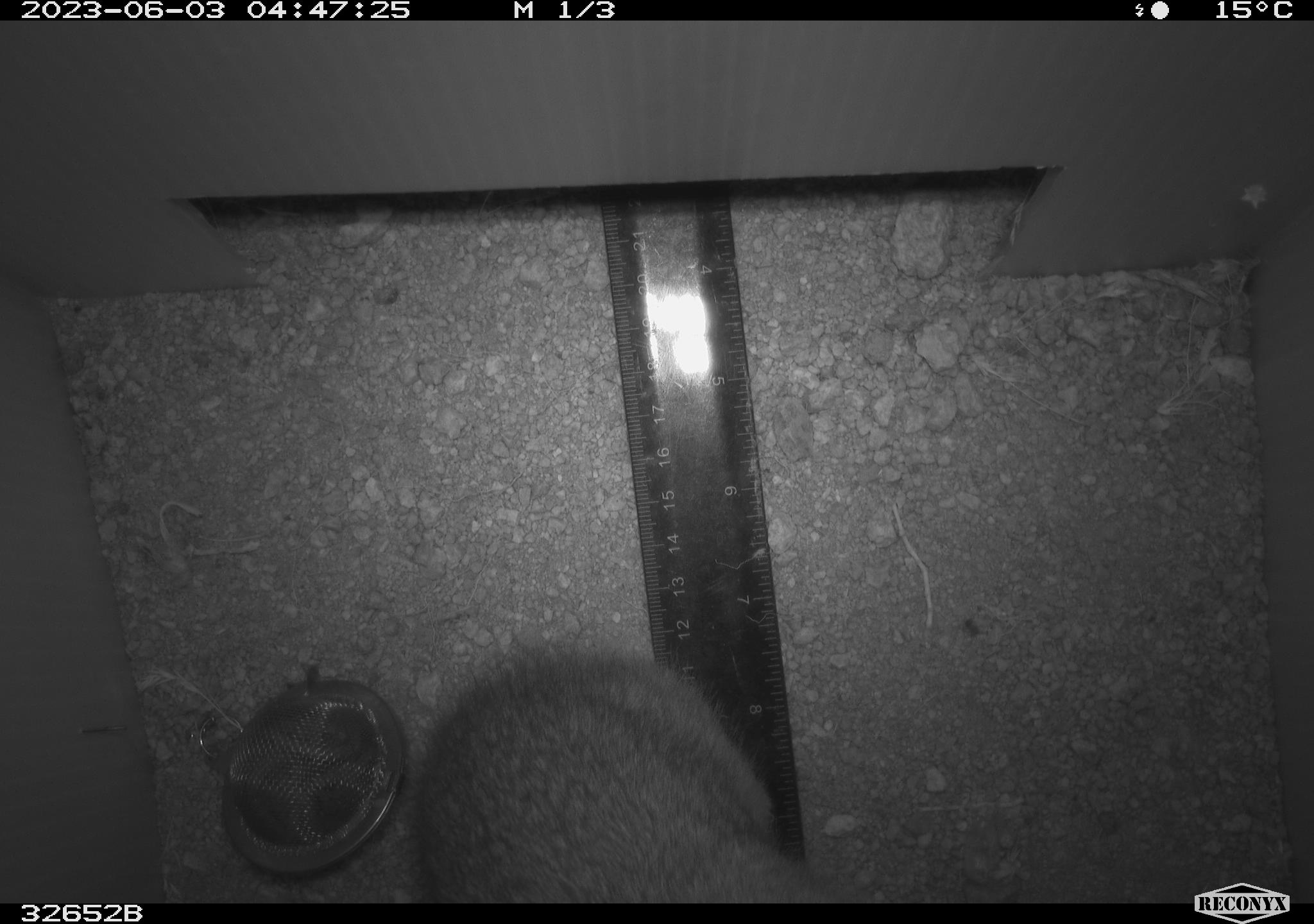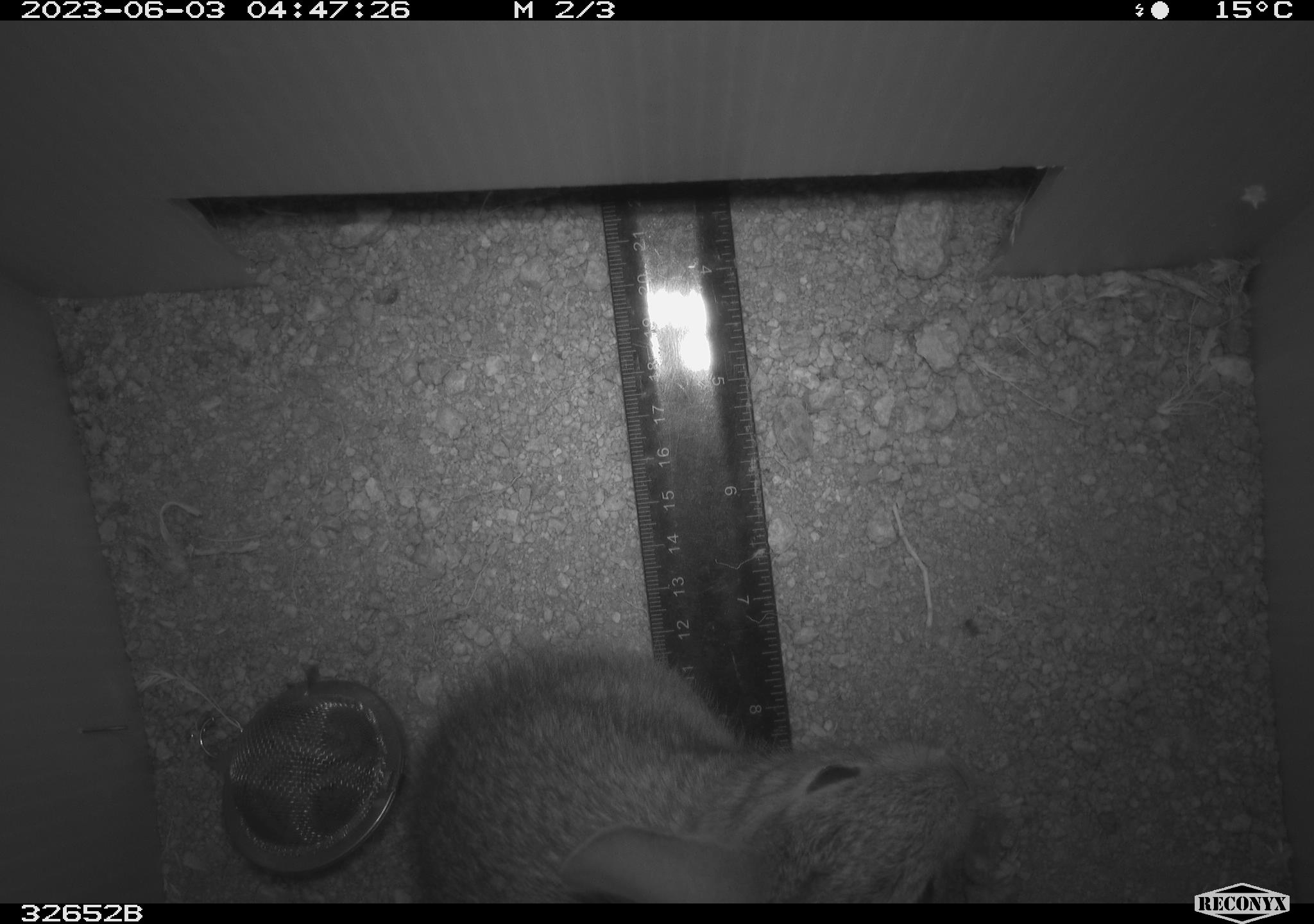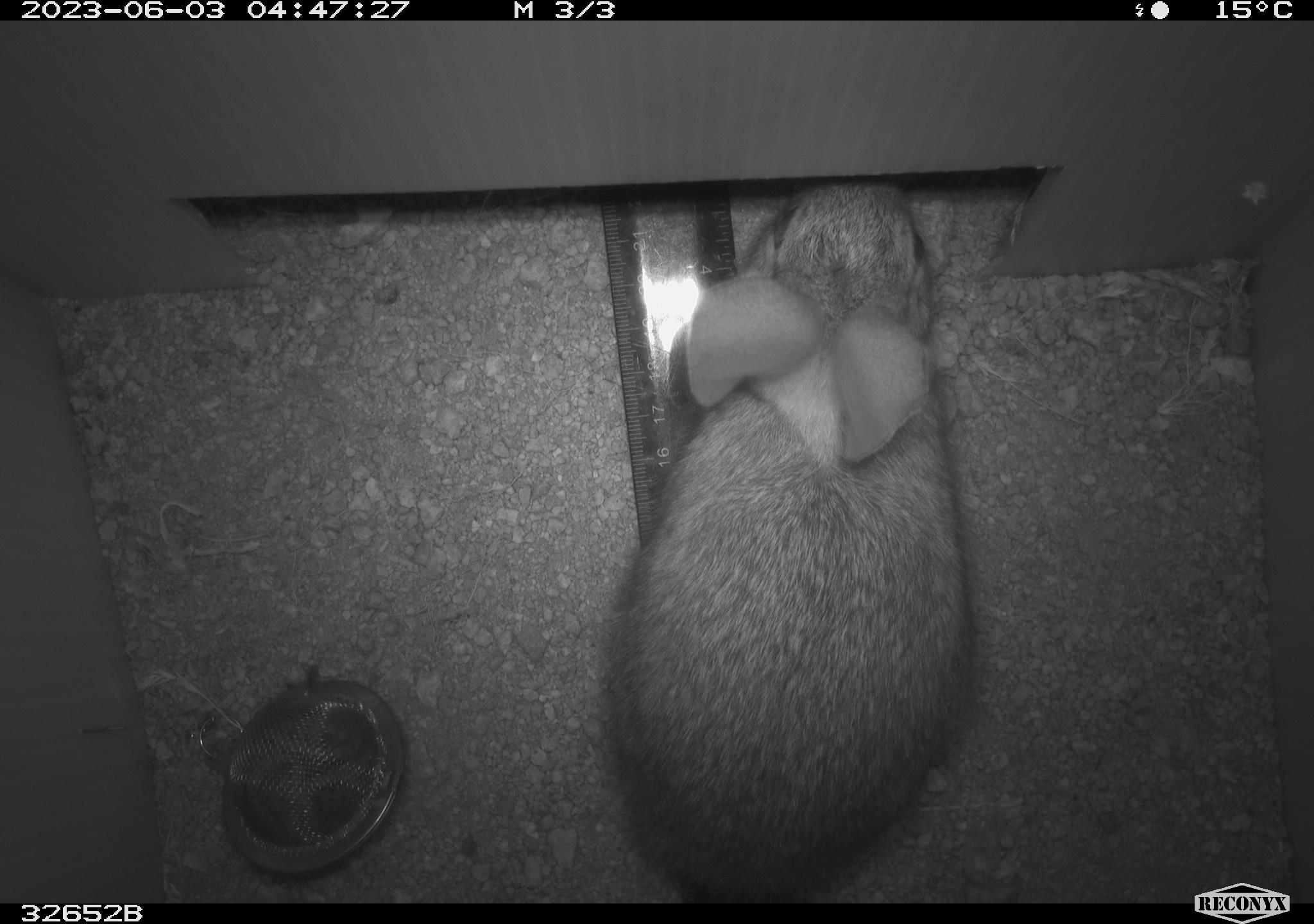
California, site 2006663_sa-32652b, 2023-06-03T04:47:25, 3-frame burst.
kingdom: Animalia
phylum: Chordata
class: Mammalia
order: Lagomorpha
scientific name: Lagomorpha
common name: hares, rabbits, and pikas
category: lagomorpha order